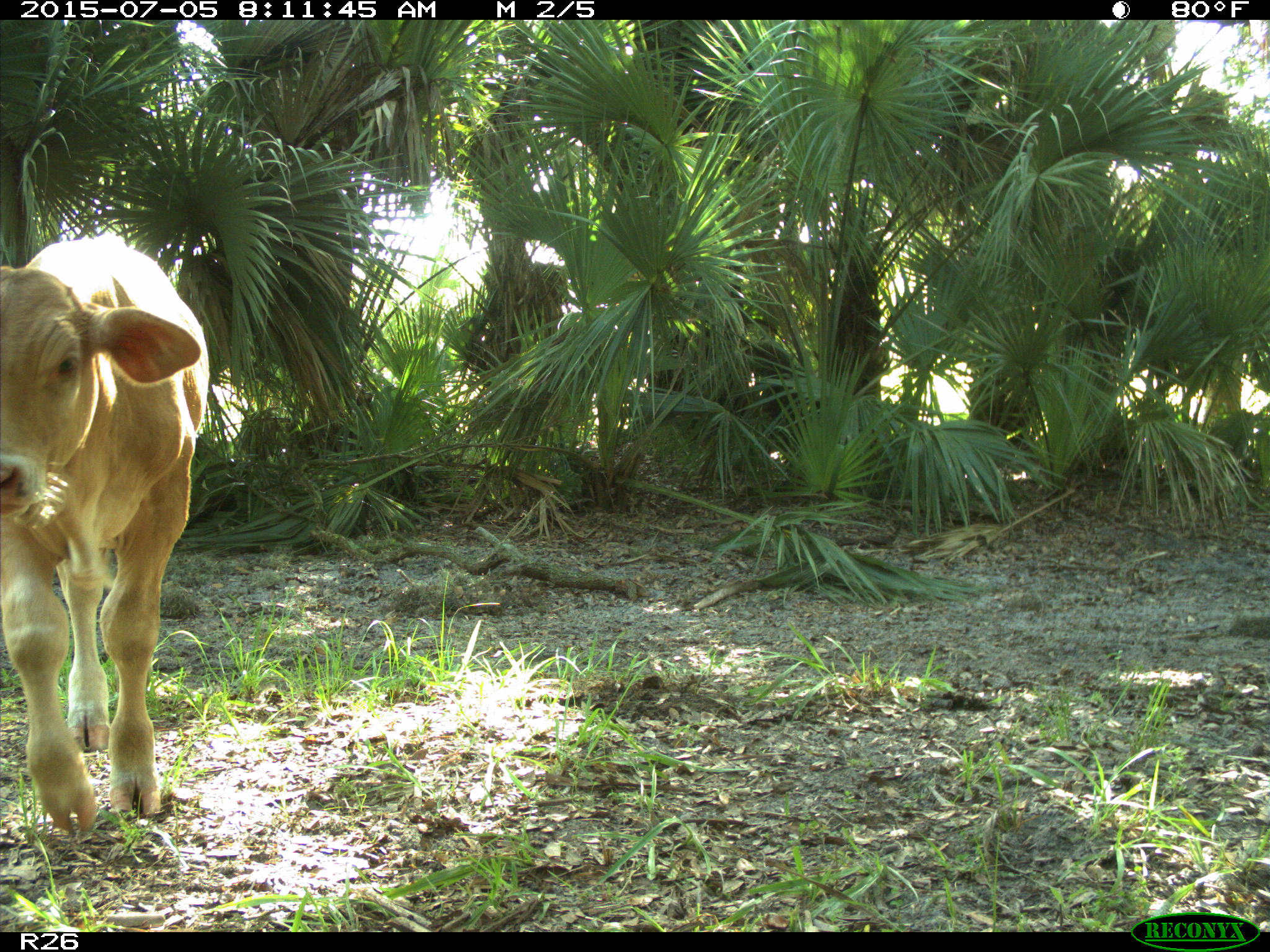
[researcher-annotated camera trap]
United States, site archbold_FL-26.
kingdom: Animalia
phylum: Chordata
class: Mammalia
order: Artiodactyla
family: Bovidae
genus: Bos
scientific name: Bos taurus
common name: domestic cow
Bos taurus (domestic cow).